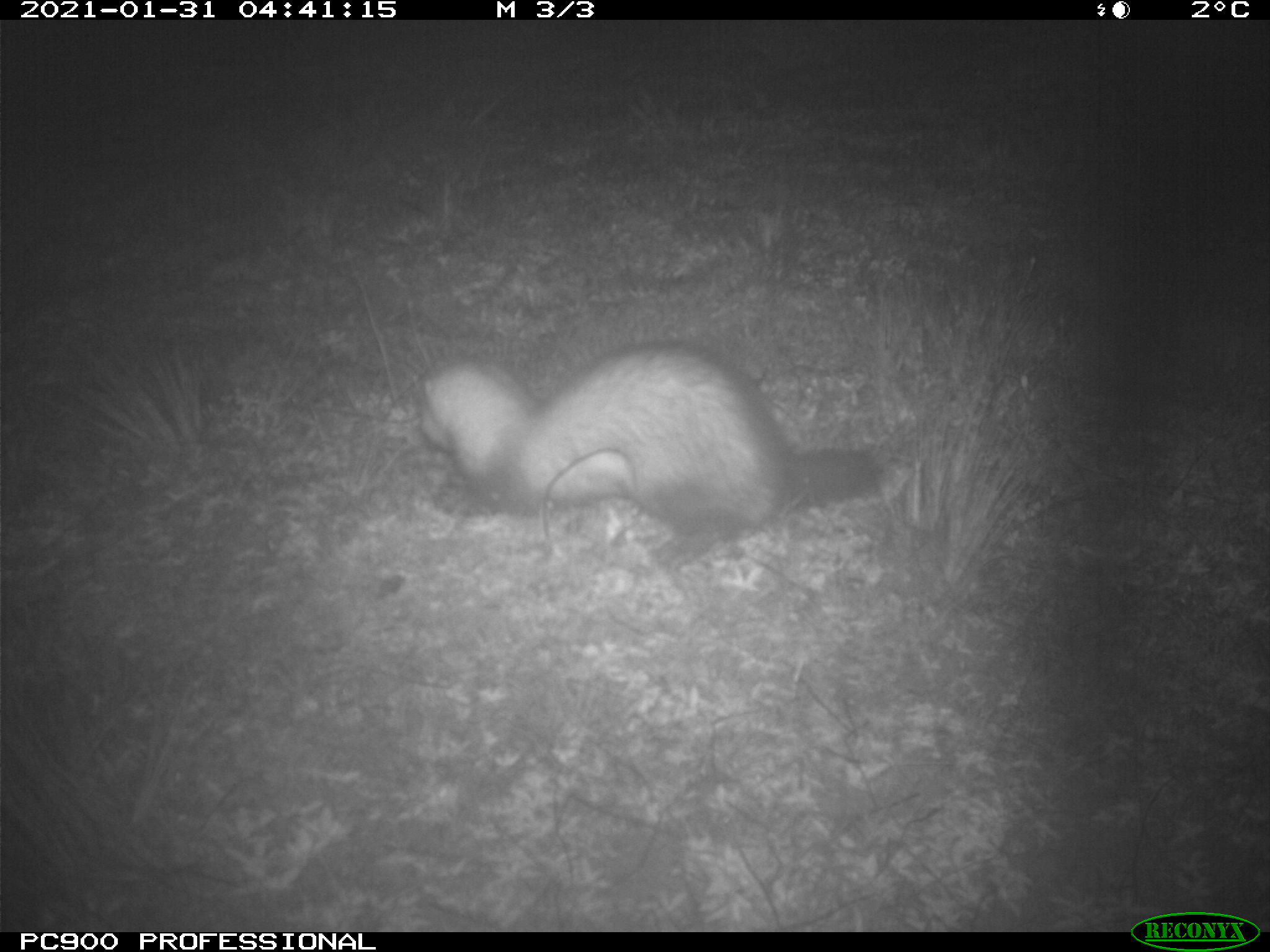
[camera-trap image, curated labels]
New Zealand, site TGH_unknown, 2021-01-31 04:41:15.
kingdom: Animalia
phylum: Chordata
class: Mammalia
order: Carnivora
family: Mustelidae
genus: Mustela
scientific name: Mustela furo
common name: ferret